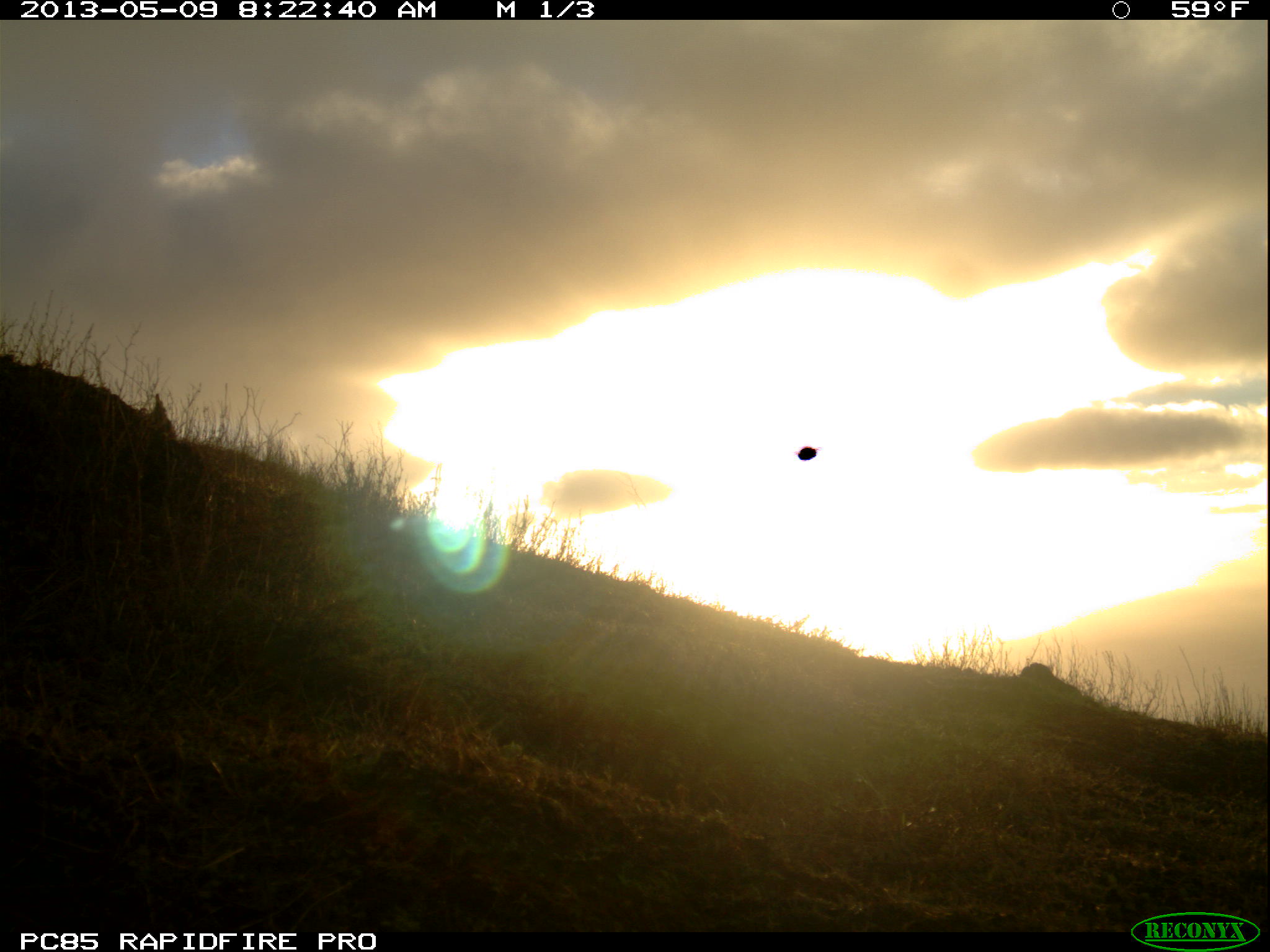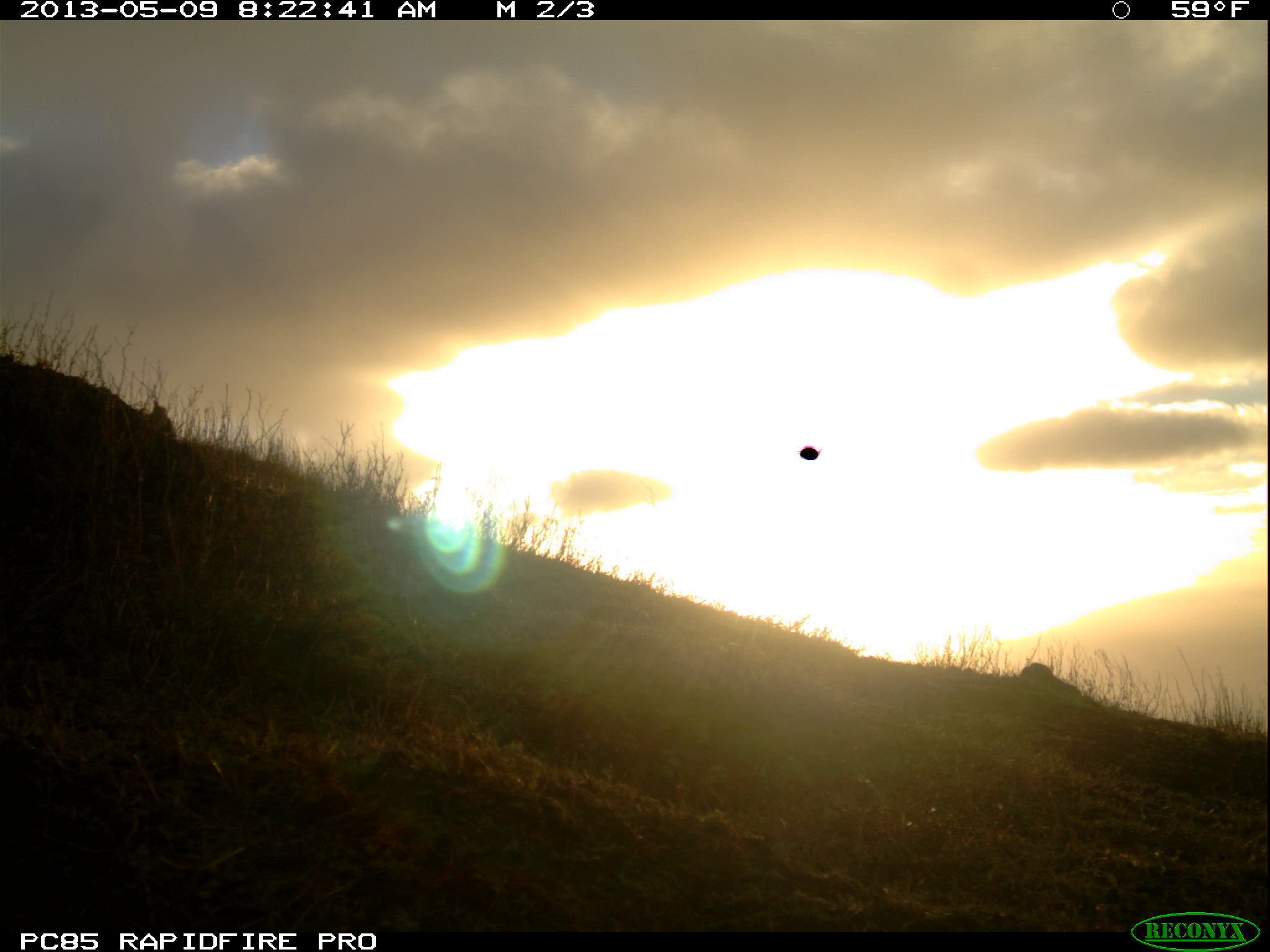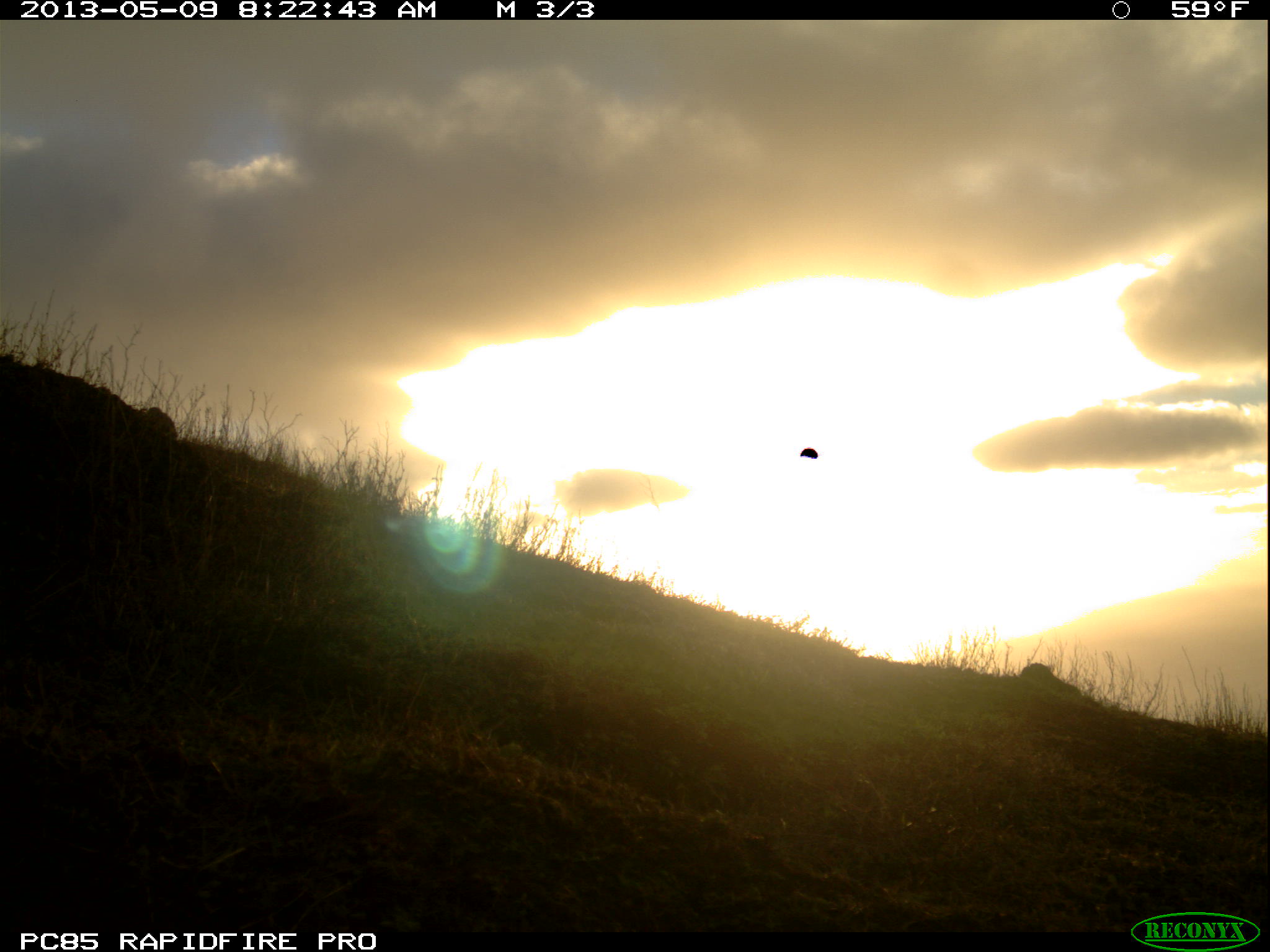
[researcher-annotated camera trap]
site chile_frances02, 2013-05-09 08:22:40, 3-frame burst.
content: unidentified animal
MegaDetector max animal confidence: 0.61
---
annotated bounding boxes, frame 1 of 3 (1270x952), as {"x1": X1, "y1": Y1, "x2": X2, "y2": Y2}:
unknown: {"x1": 149, "y1": 382, "x2": 177, "y2": 439}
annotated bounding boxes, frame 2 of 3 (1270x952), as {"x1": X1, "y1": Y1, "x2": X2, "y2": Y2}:
unknown: {"x1": 144, "y1": 387, "x2": 192, "y2": 435}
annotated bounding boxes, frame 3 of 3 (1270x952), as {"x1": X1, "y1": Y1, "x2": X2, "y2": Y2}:
unknown: {"x1": 146, "y1": 388, "x2": 182, "y2": 439}